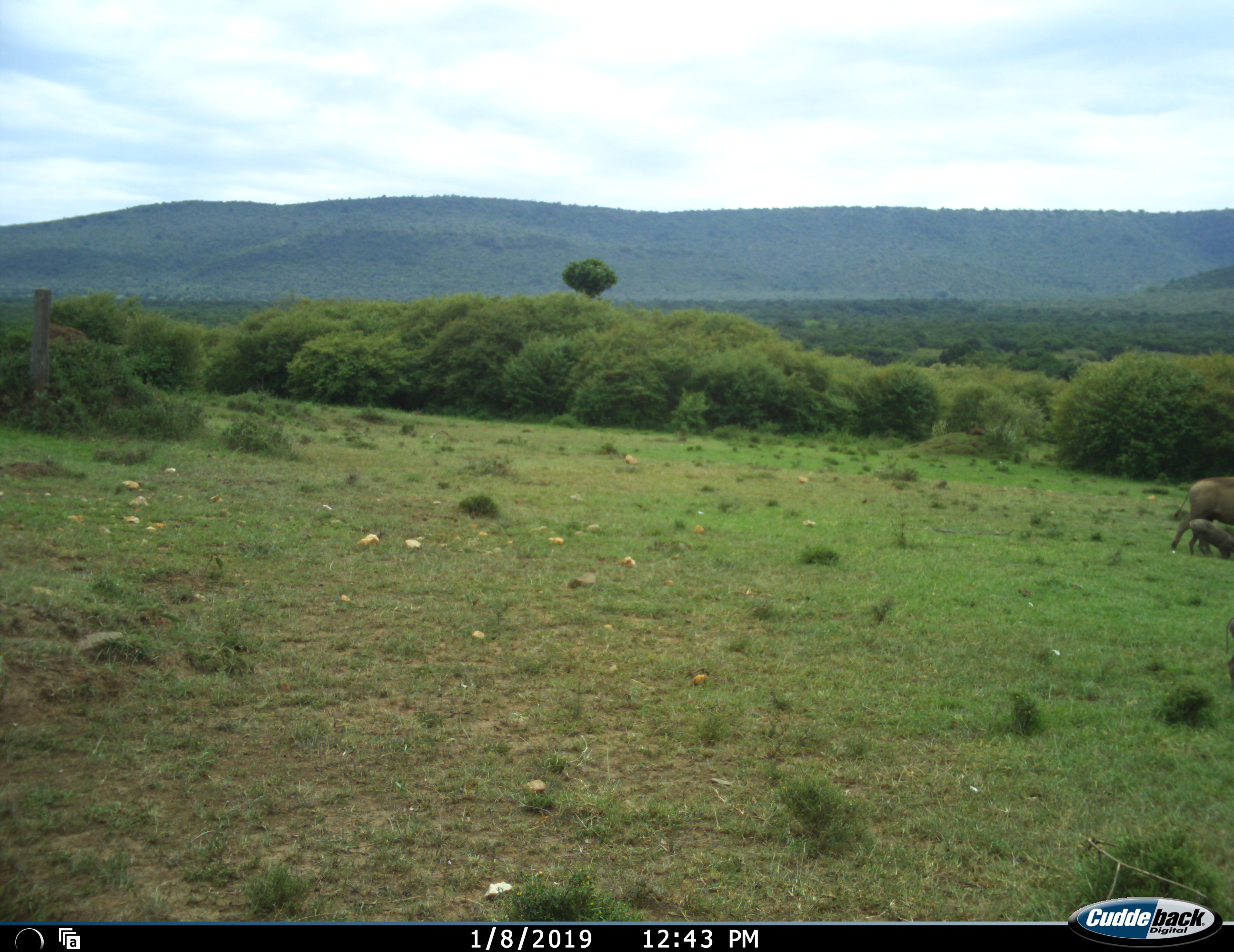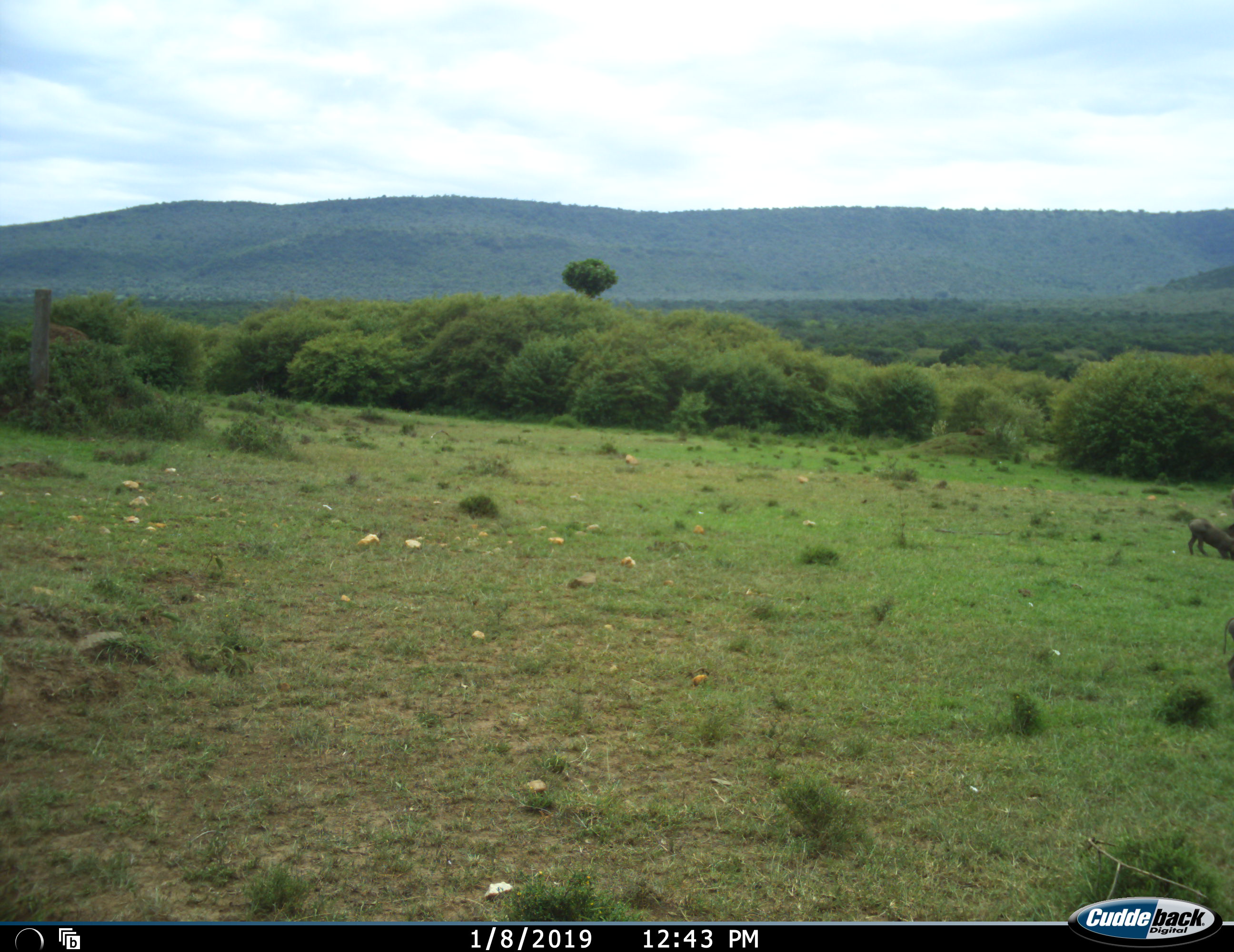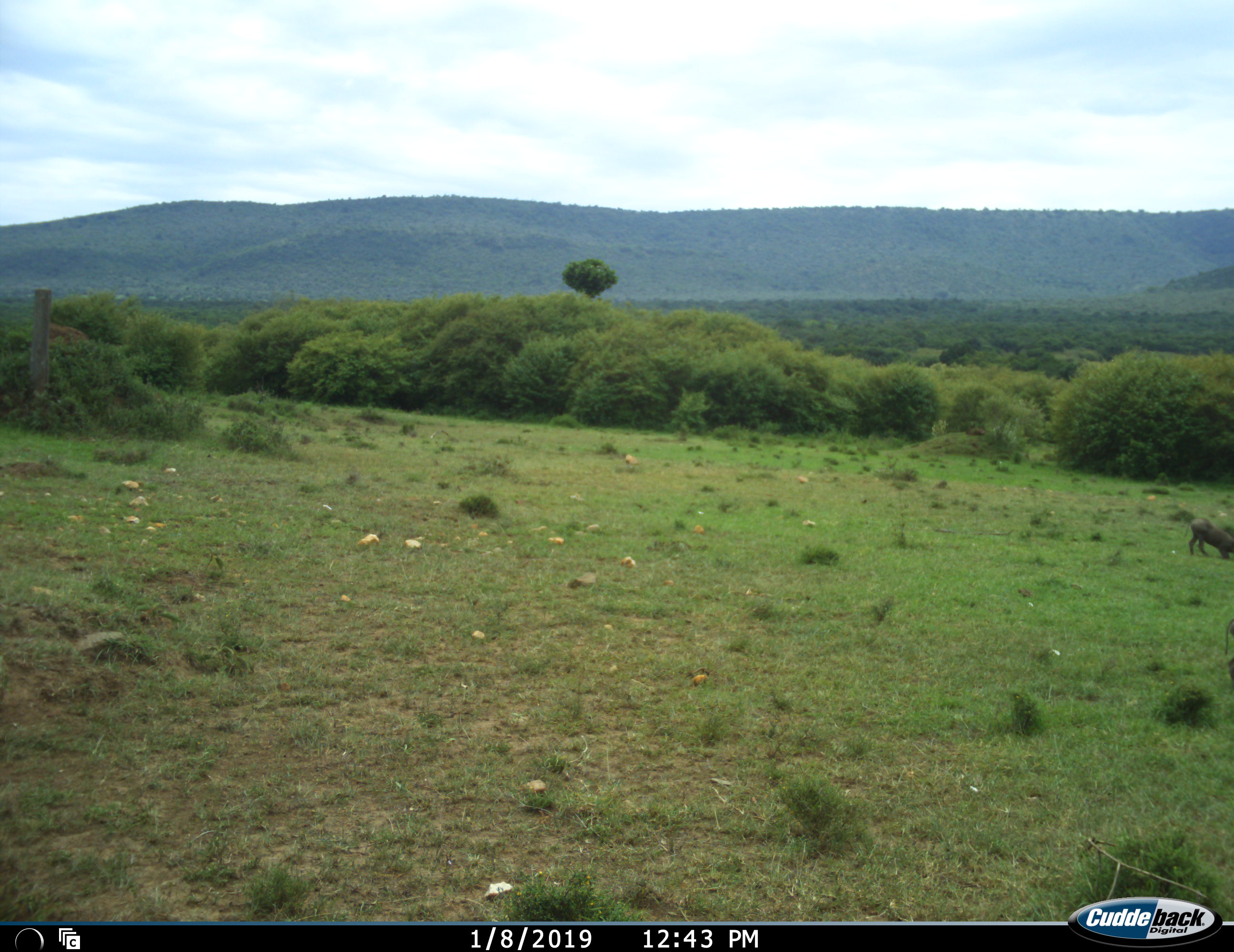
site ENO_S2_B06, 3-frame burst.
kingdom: Animalia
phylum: Chordata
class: Mammalia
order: Artiodactyla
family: Suidae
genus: Phacochoerus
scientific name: Phacochoerus africanus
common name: warthog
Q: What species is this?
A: Warthog (Phacochoerus africanus).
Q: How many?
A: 2.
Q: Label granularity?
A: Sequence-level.